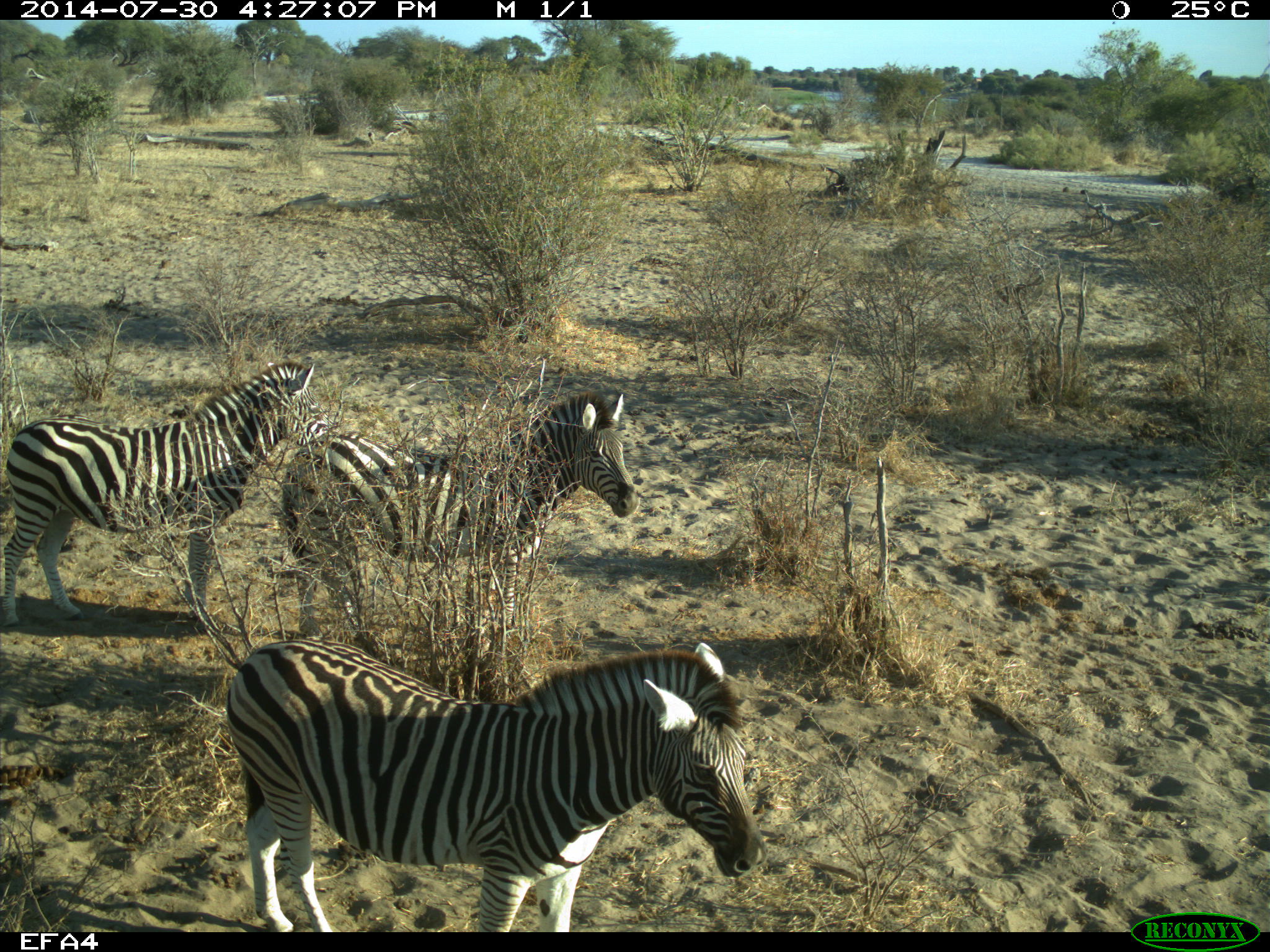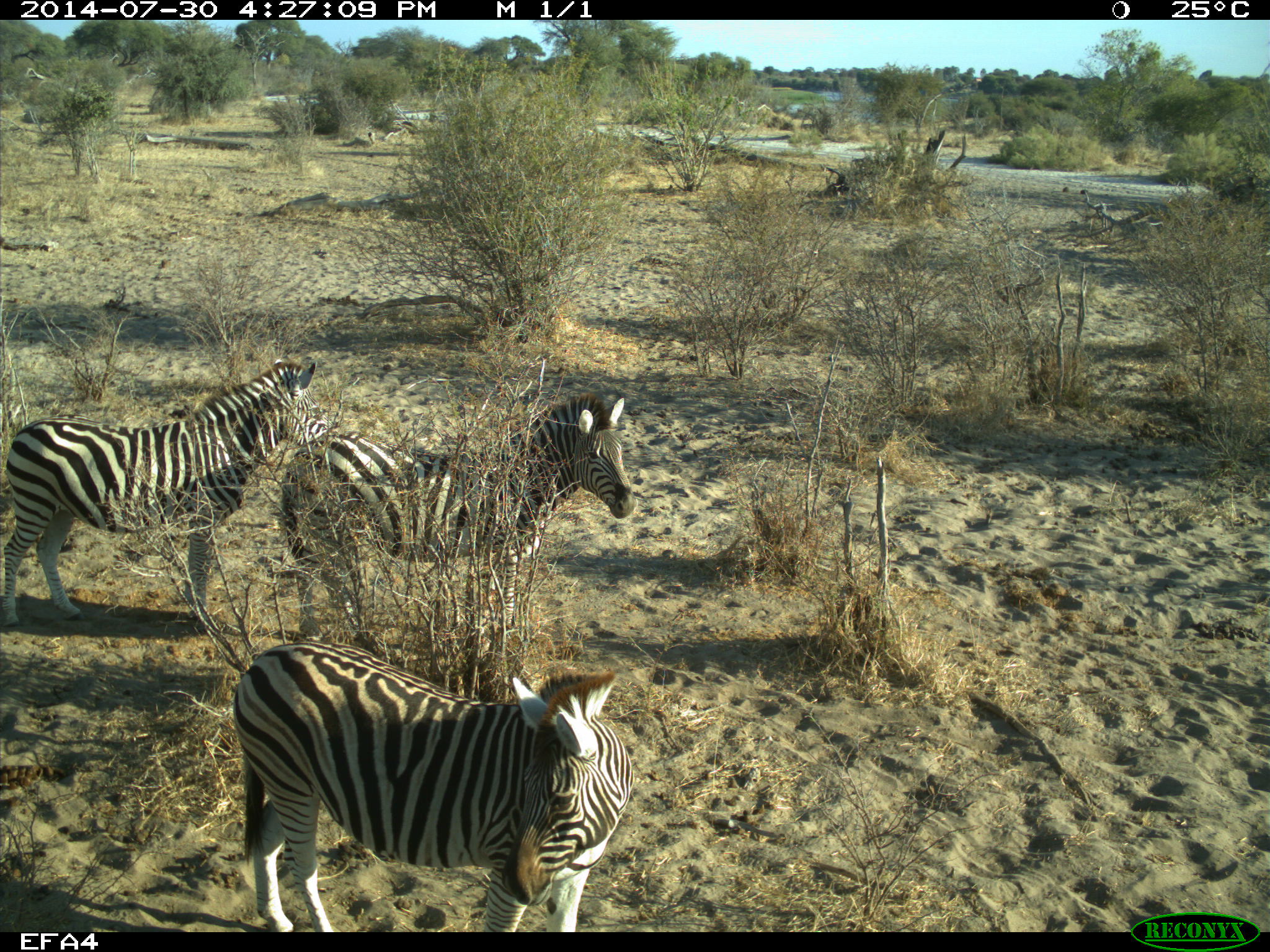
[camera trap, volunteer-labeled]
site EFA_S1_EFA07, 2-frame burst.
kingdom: Animalia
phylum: Chordata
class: Mammalia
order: Perissodactyla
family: Equidae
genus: Equus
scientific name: Equus quagga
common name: plains zebra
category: zebraplains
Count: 3.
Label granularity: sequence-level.